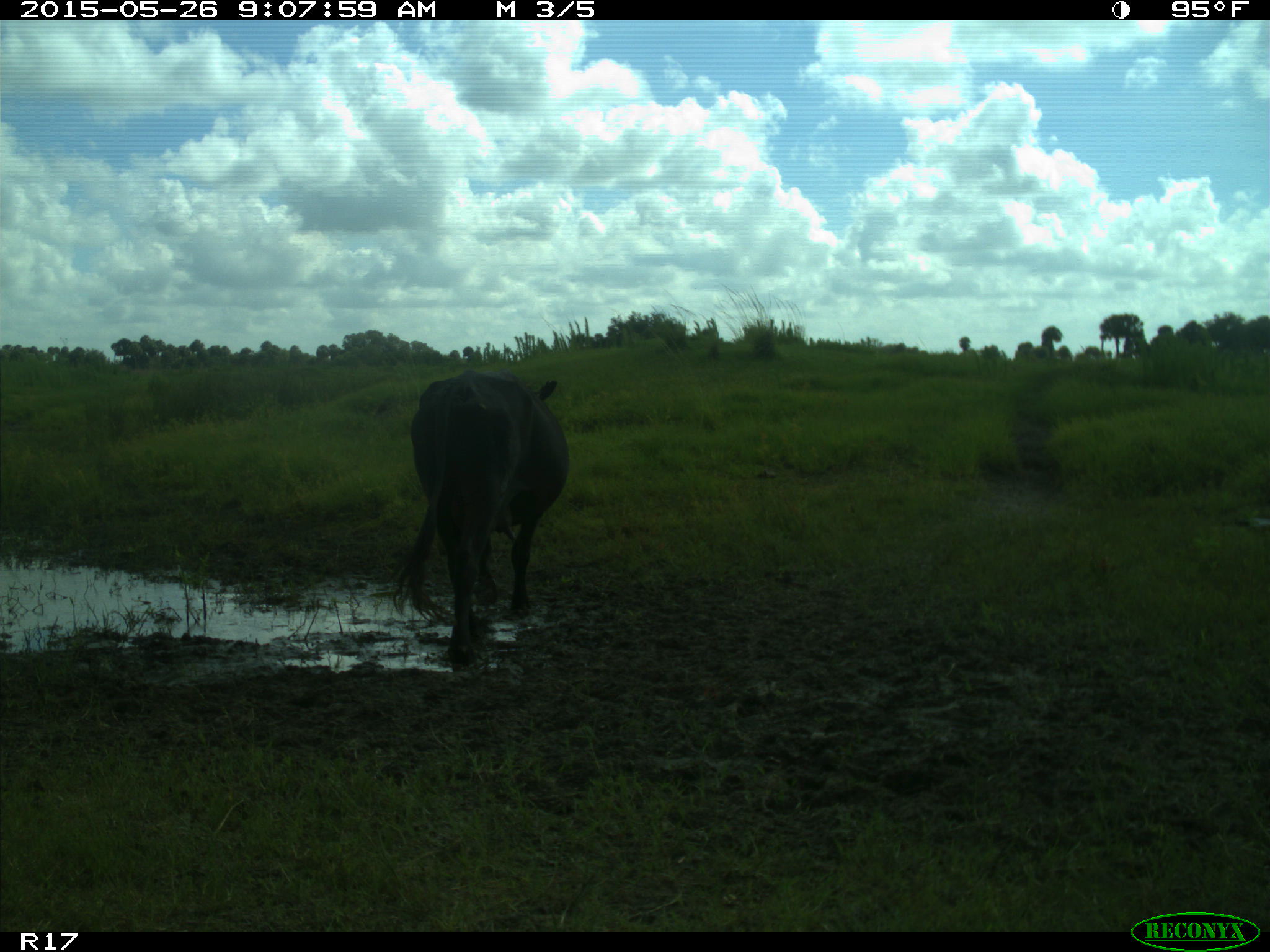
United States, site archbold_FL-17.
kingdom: Animalia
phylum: Chordata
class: Mammalia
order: Artiodactyla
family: Bovidae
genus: Bos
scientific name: Bos taurus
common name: domestic cow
Bos taurus (domestic cow).